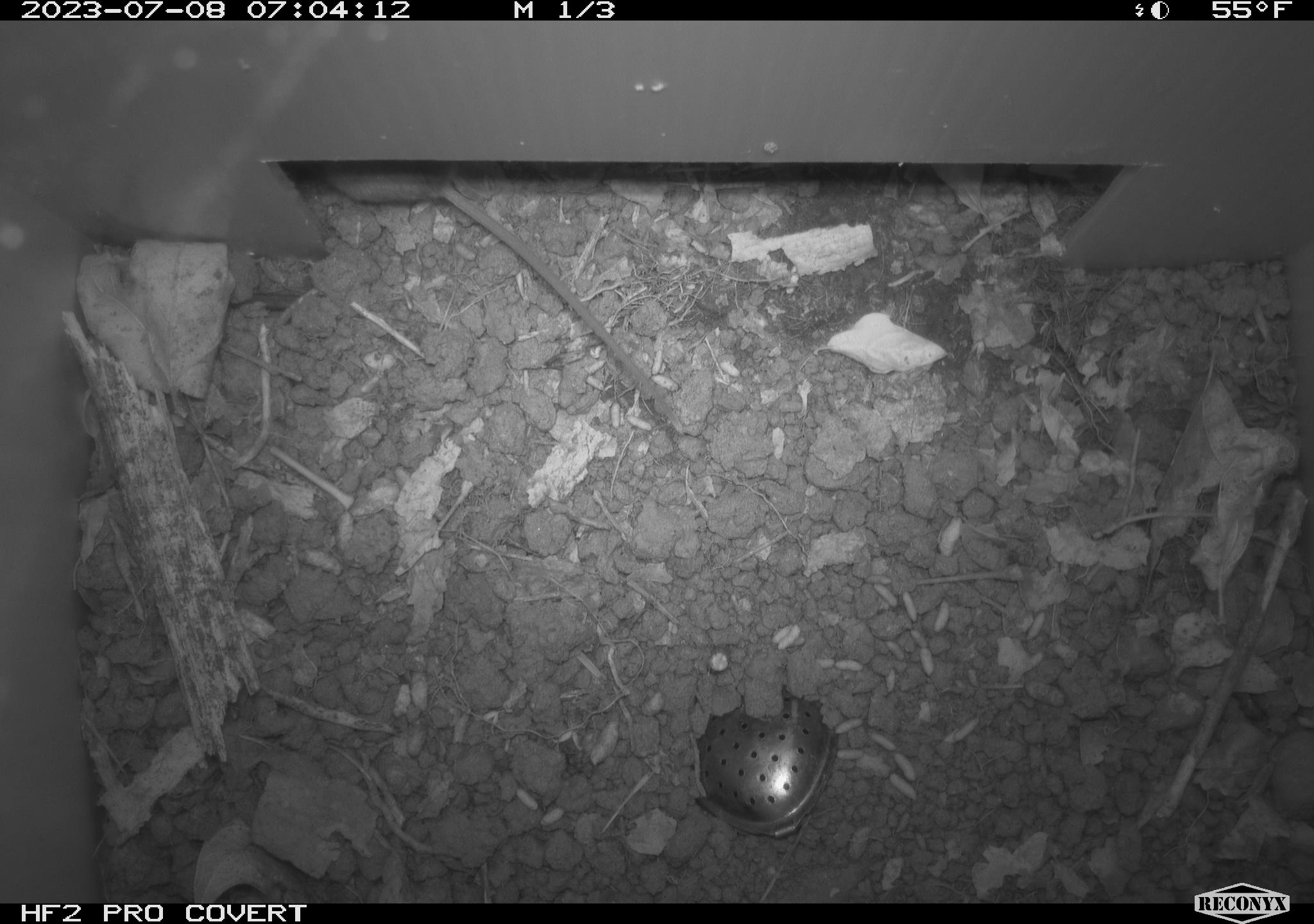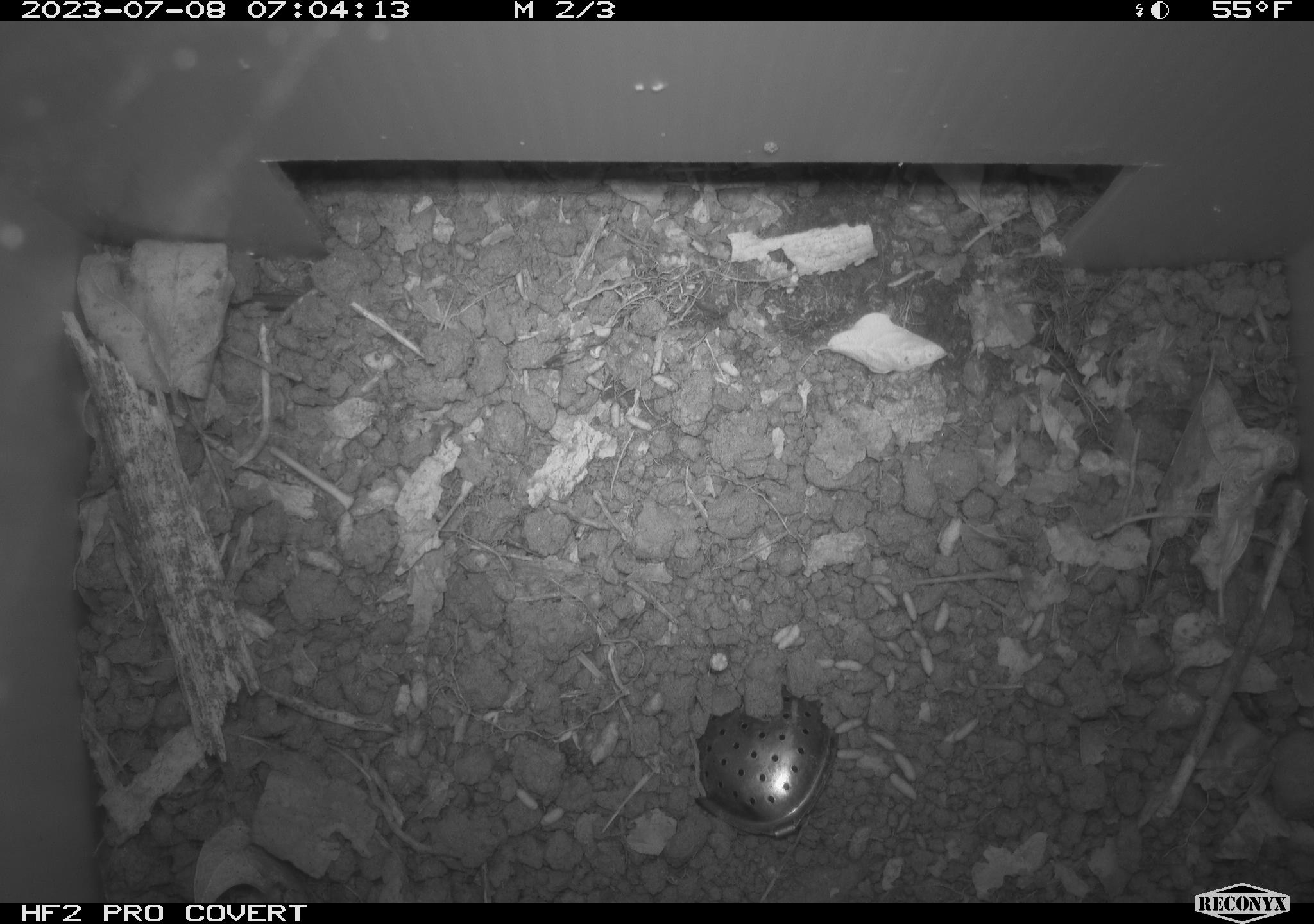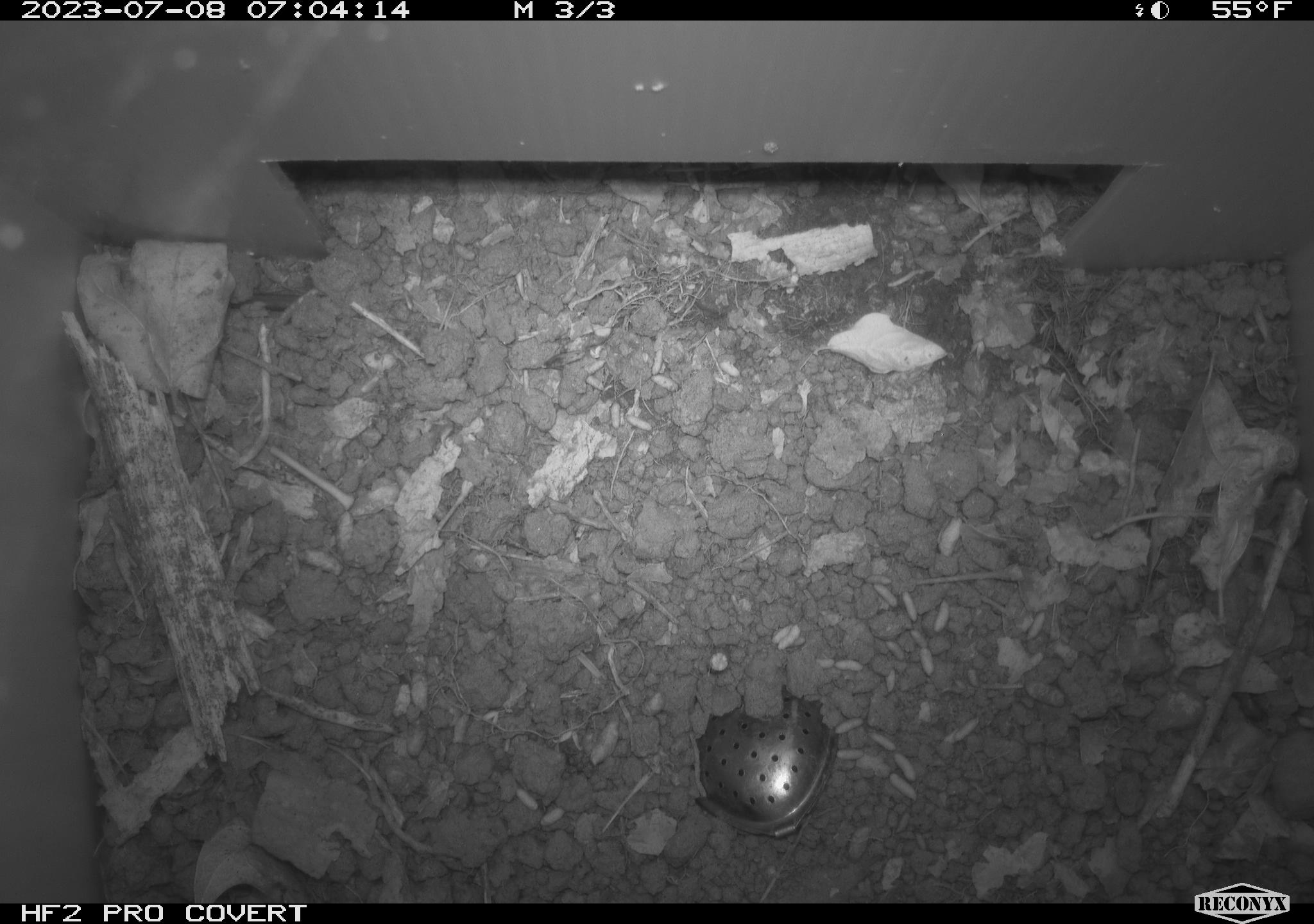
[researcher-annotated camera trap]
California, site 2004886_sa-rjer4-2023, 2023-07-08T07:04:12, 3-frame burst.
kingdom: Animalia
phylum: Chordata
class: Mammalia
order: Rodentia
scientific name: Rodentia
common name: mouse species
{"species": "mouse species (Rodentia)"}